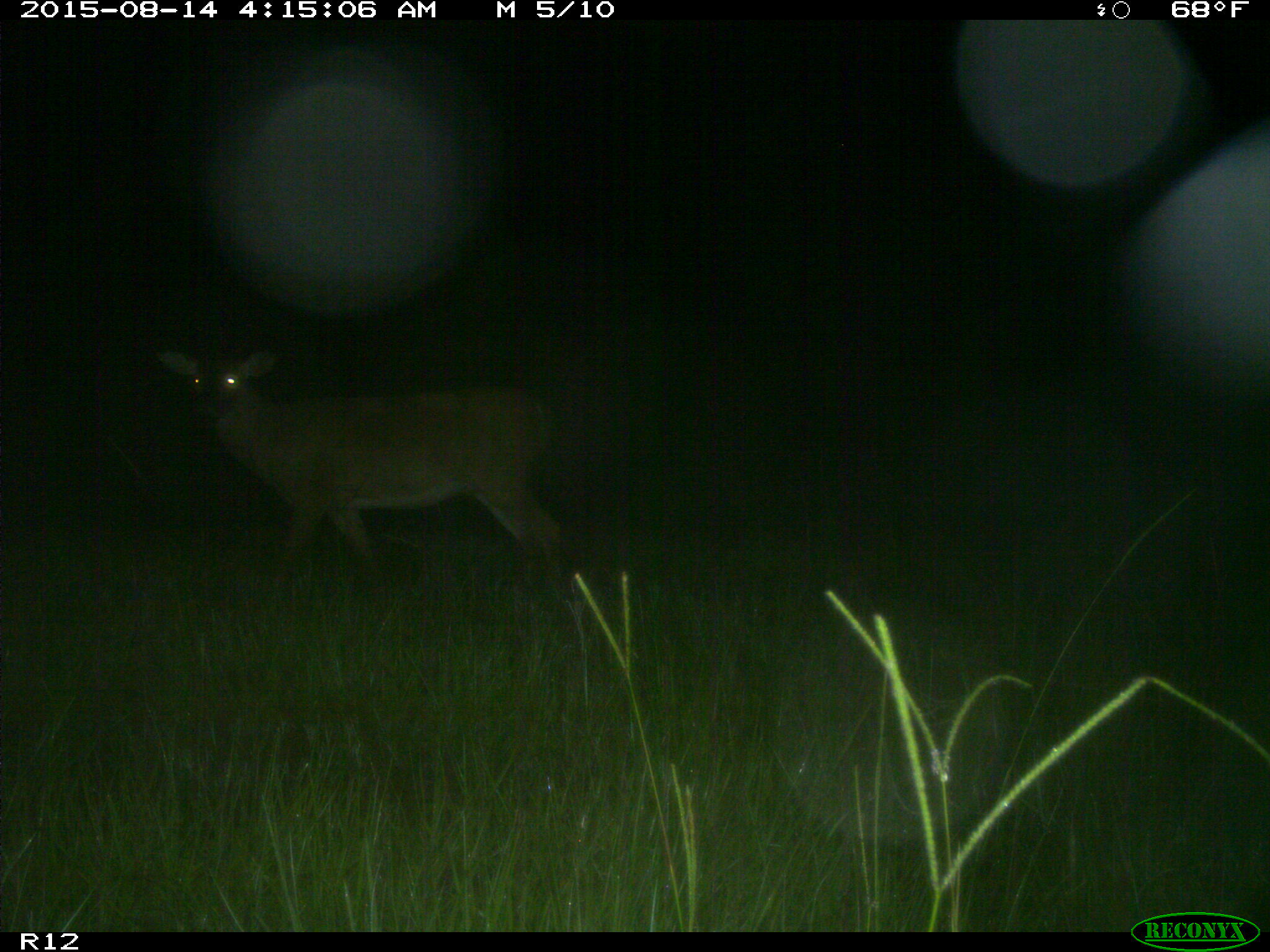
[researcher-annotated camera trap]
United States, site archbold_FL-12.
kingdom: Animalia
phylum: Chordata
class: Mammalia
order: Artiodactyla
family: Cervidae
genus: Odocoileus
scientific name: Odocoileus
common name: deer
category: unidentified deer